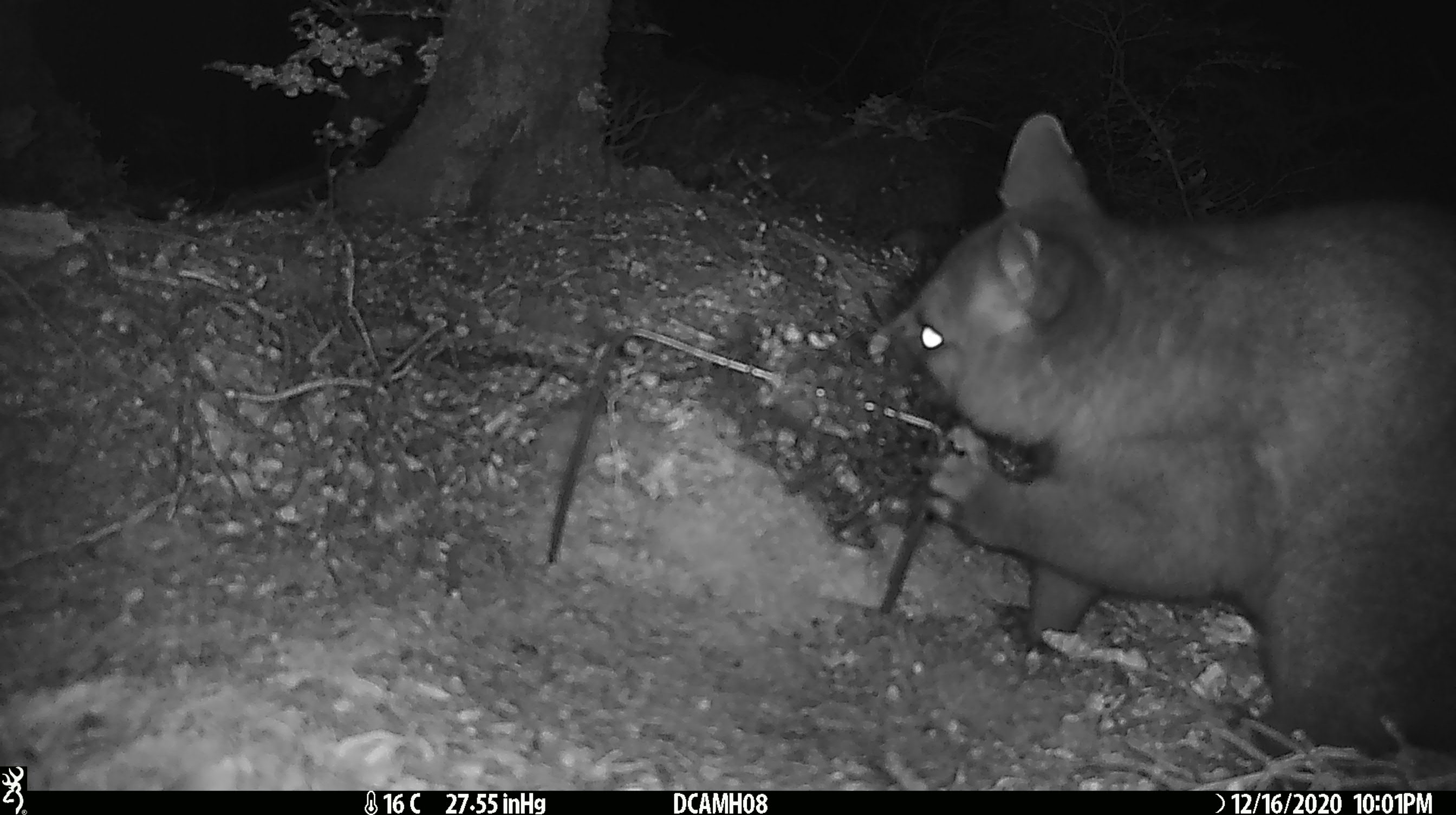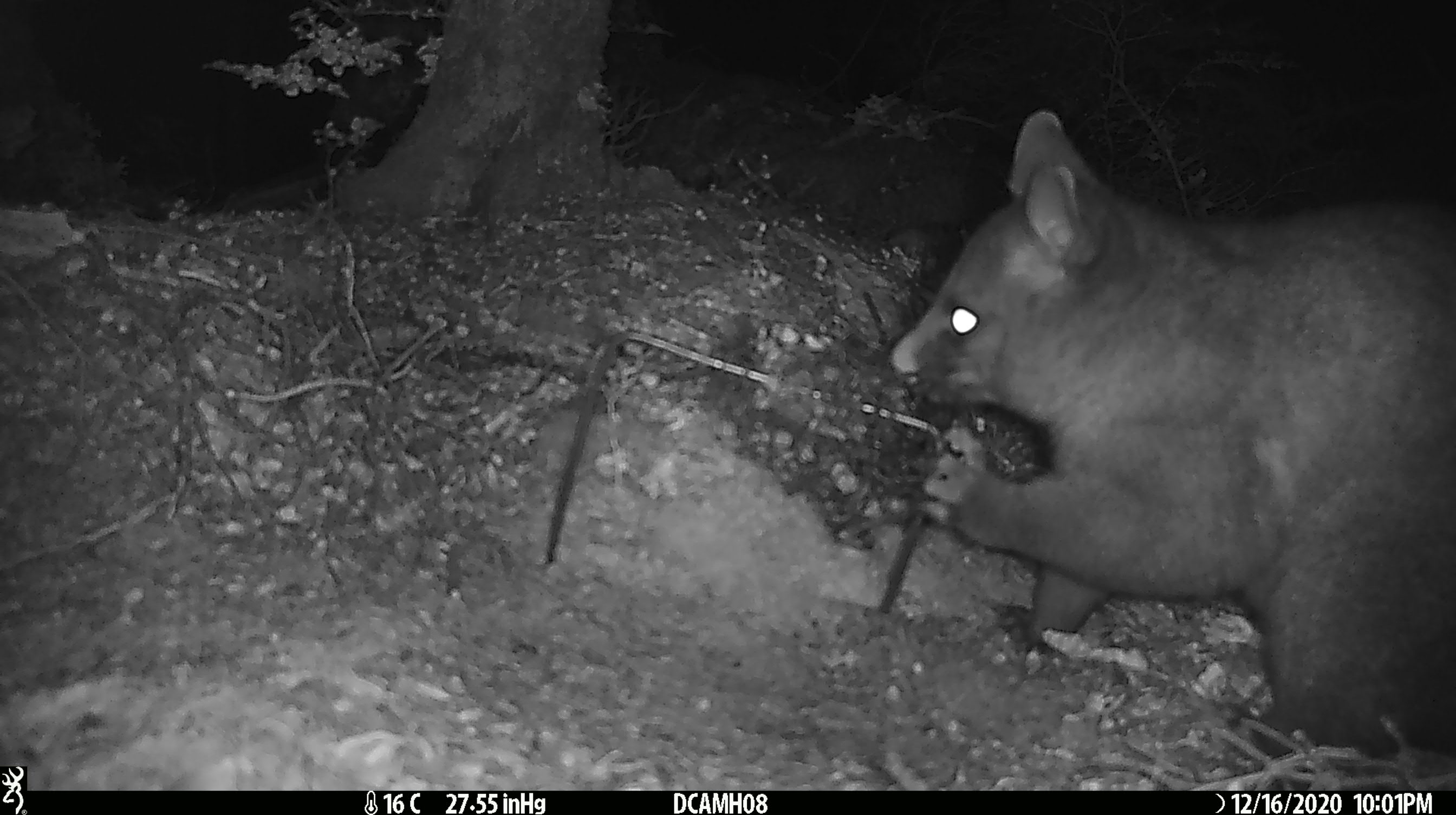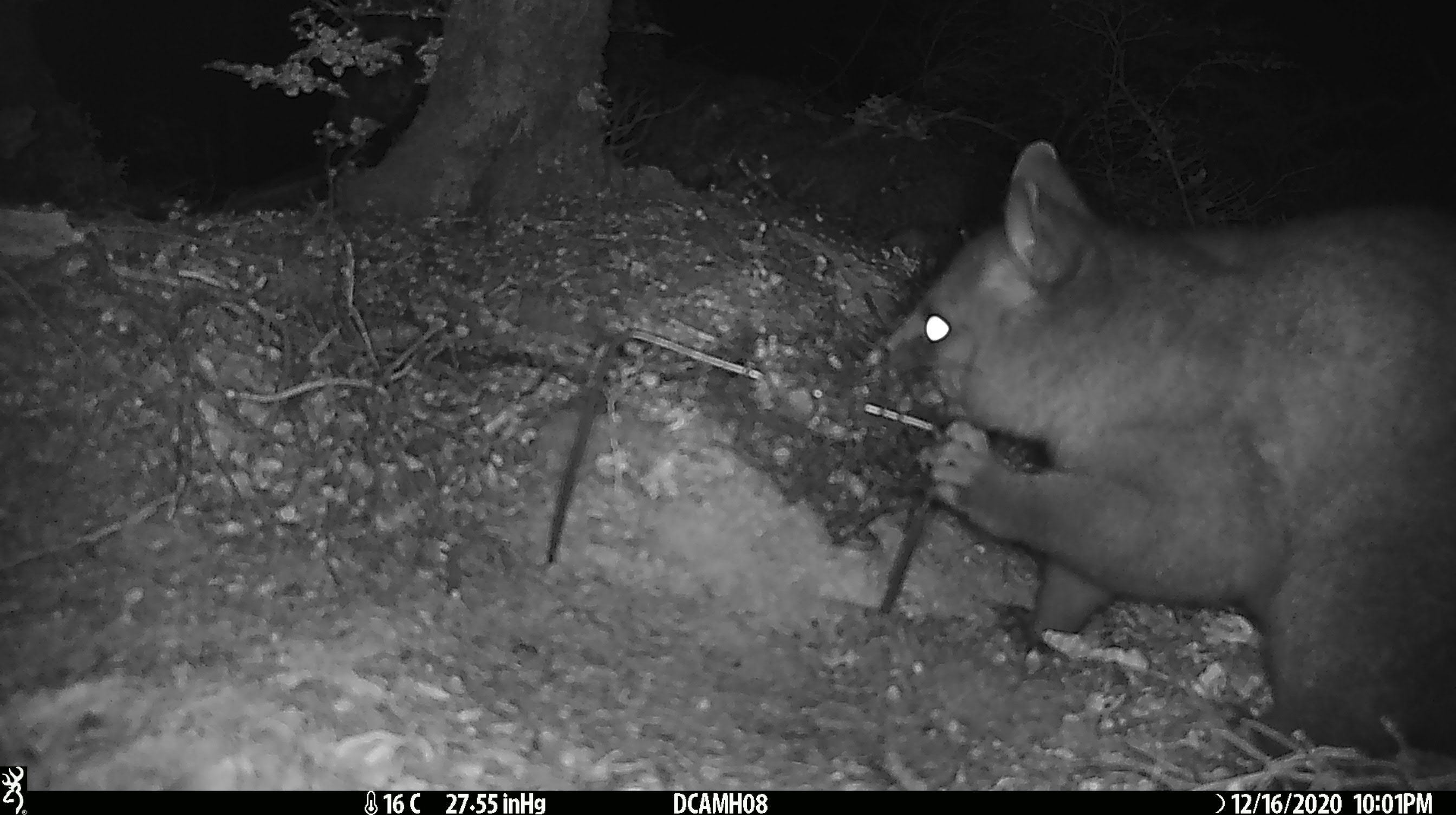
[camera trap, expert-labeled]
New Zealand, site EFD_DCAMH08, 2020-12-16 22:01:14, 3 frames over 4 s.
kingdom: Animalia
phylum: Chordata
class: Mammalia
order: Diprotodontia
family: Phalangeridae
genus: Trichosurus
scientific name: Trichosurus vulpecula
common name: common brushtail possum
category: possum